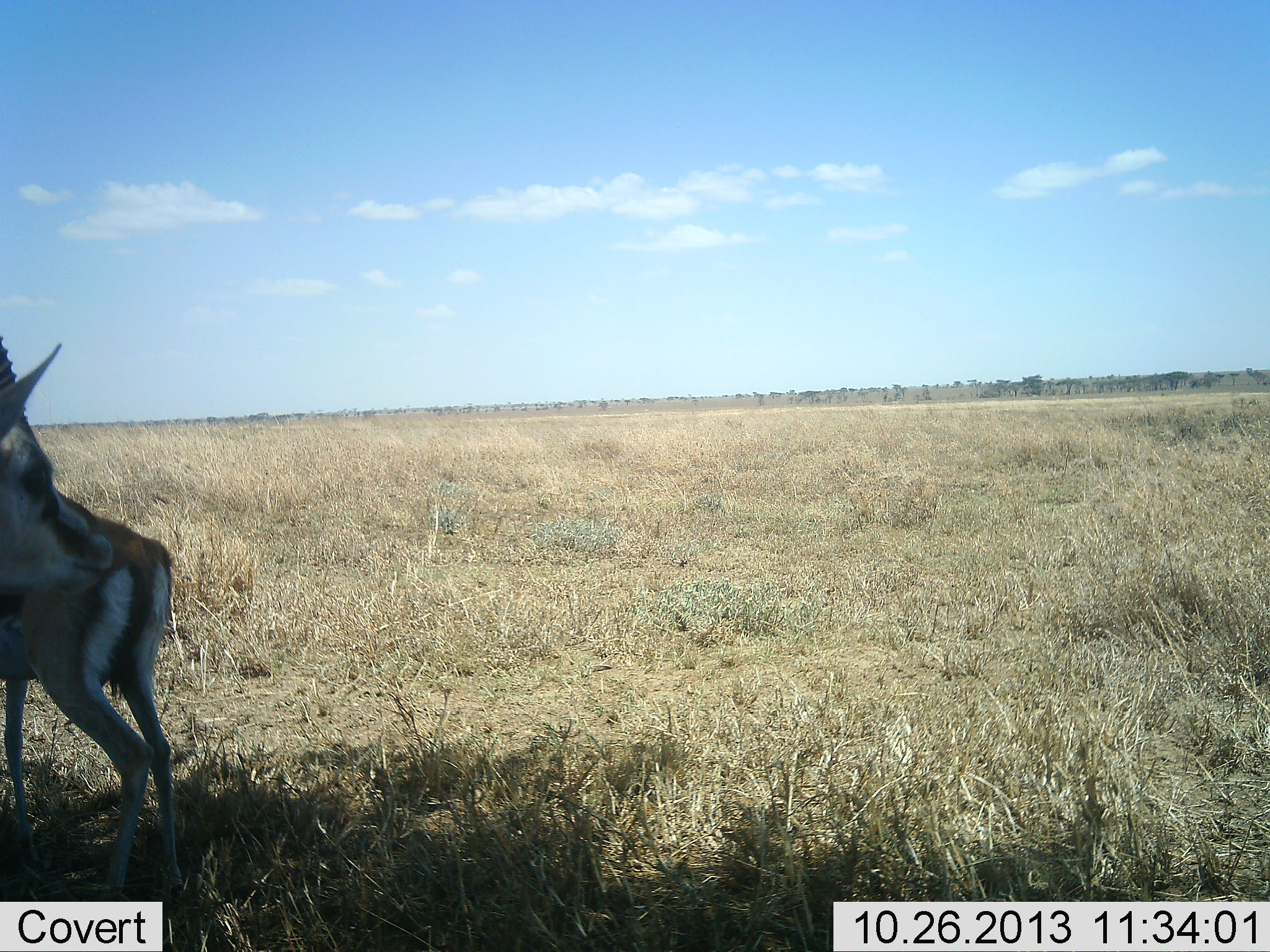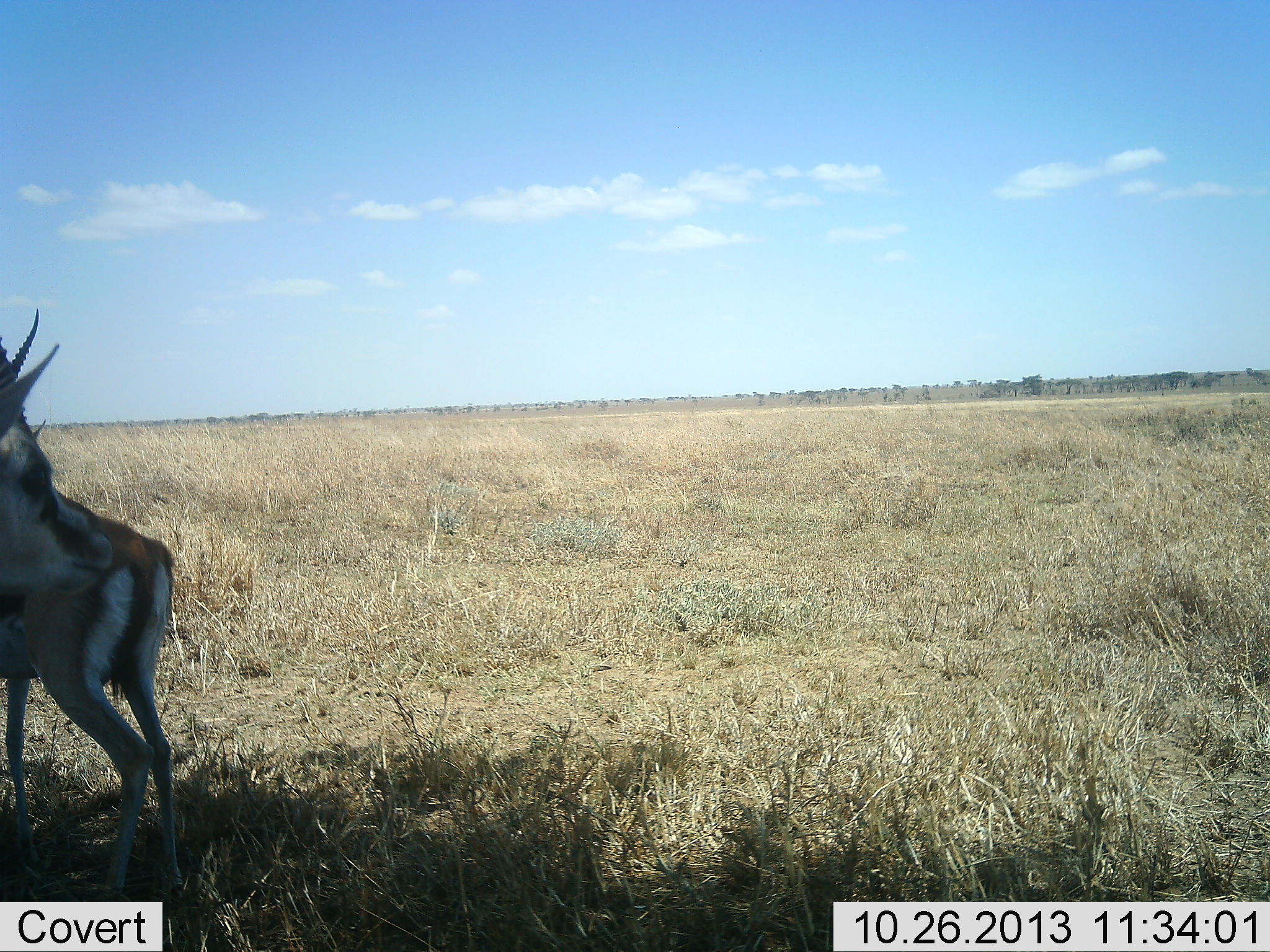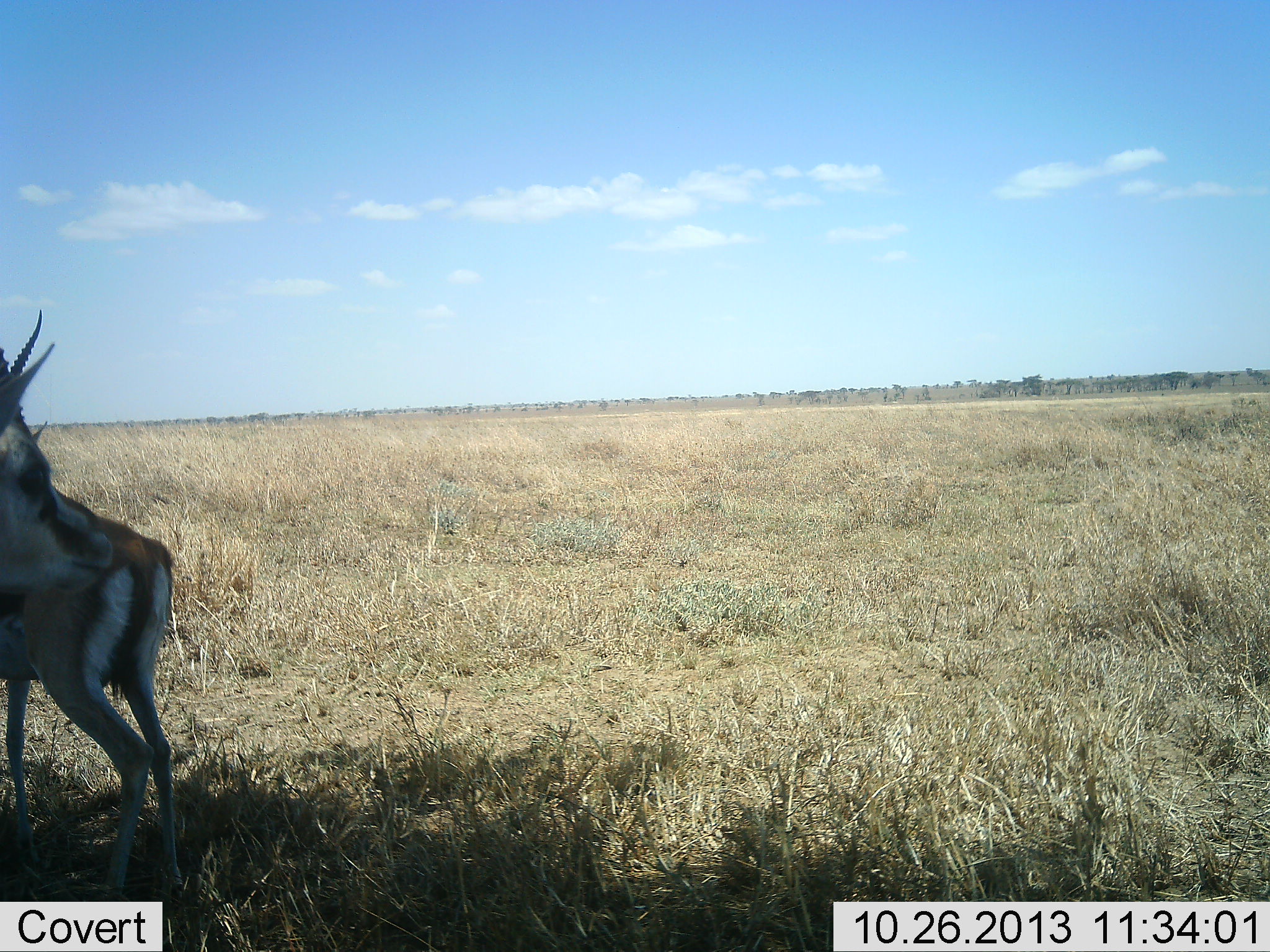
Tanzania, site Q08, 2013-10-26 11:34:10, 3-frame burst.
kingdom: Animalia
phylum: Chordata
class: Mammalia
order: Artiodactyla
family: Bovidae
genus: Eudorcas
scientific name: Eudorcas thomsonii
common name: thomson's gazelle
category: gazellethomsons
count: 2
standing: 92%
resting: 0%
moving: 8%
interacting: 0%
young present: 0%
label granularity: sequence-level